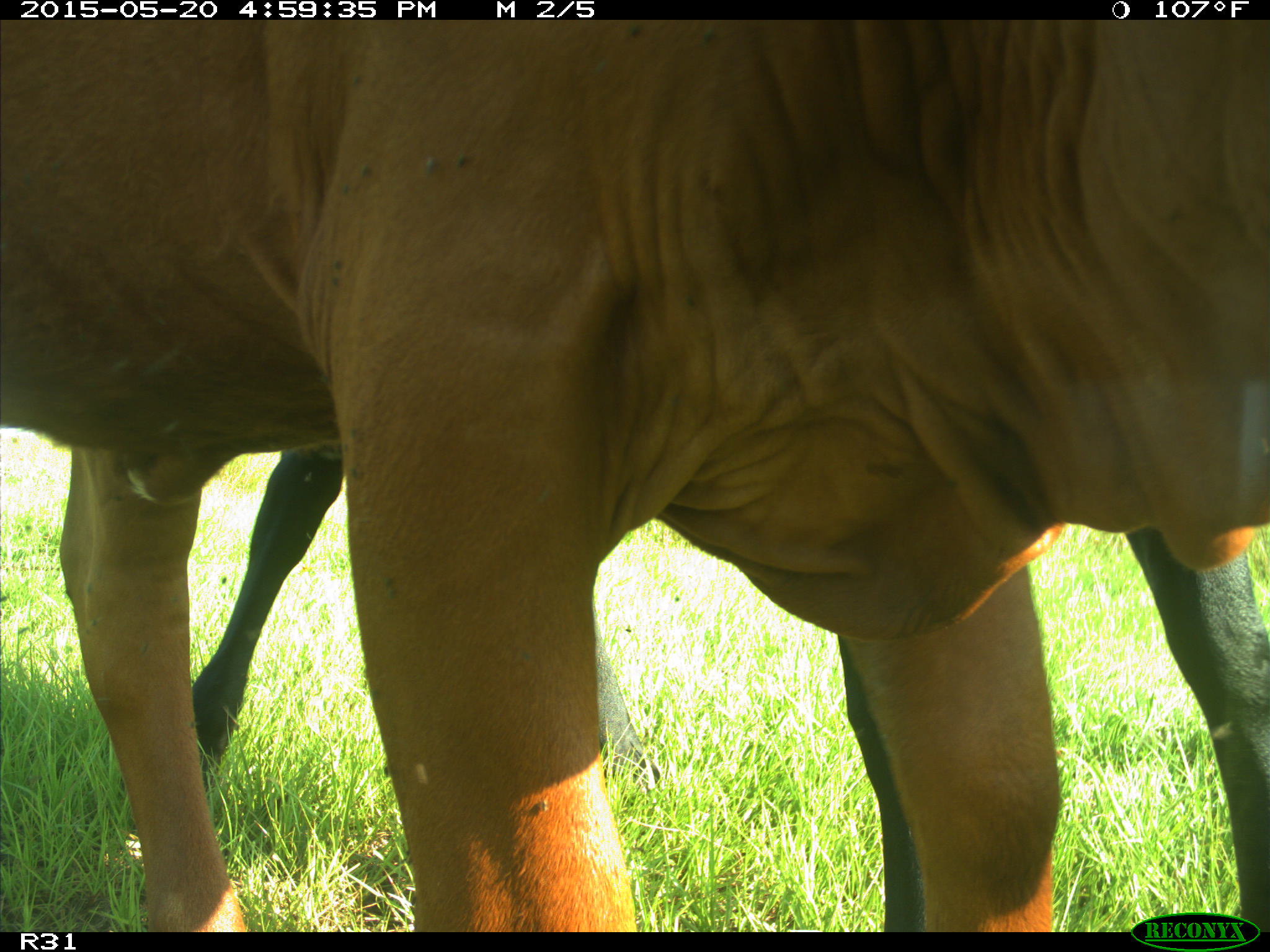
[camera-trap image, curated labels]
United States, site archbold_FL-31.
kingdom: Animalia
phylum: Chordata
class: Mammalia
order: Artiodactyla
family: Bovidae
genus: Bos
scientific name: Bos taurus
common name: domestic cow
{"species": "Bos taurus (domestic cow)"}